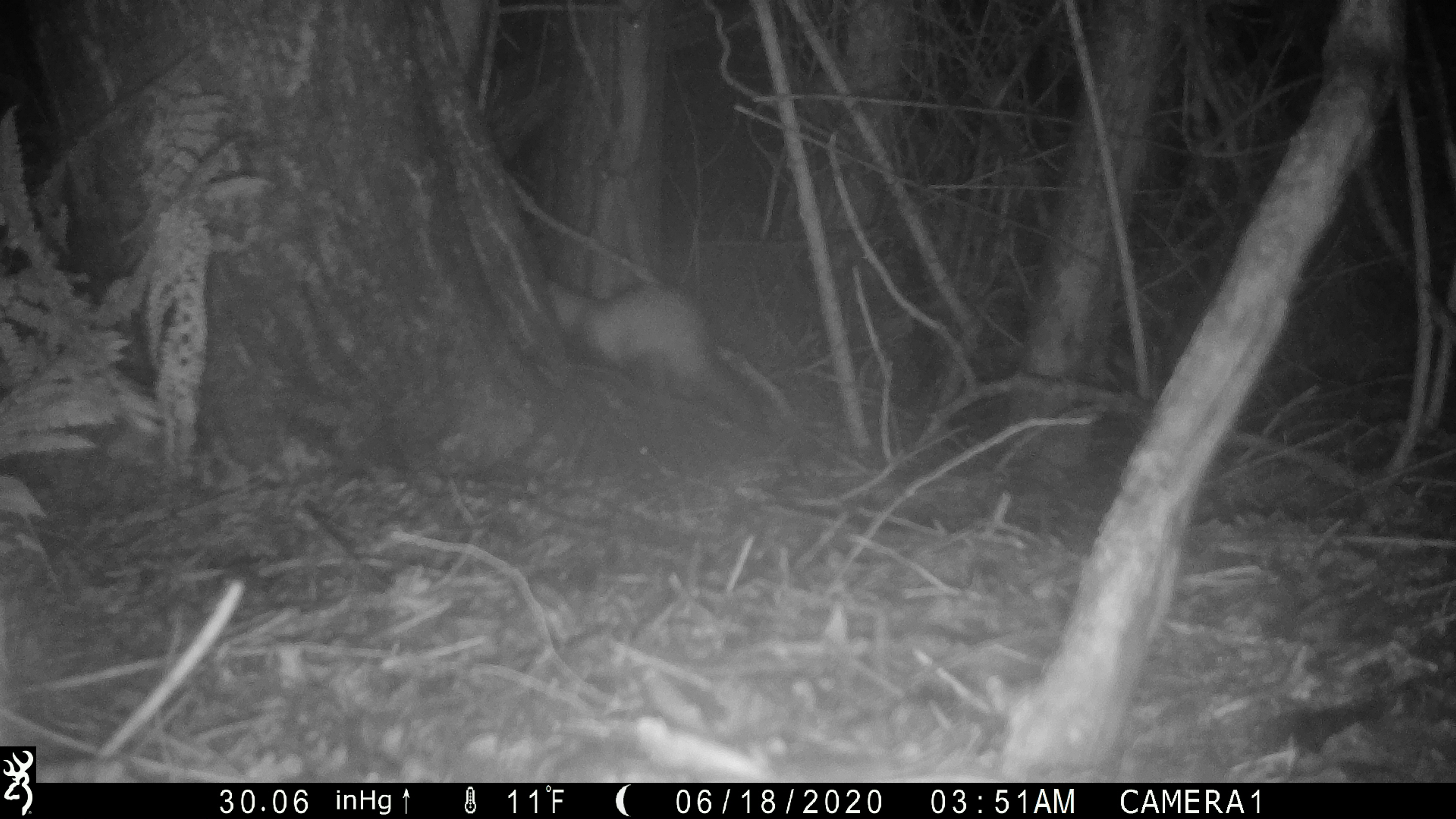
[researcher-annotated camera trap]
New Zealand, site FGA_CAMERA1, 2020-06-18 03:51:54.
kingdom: Animalia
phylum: Chordata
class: Mammalia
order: Carnivora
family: Mustelidae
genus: Mustela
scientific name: Mustela furo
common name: ferret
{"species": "ferret (Mustela furo)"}